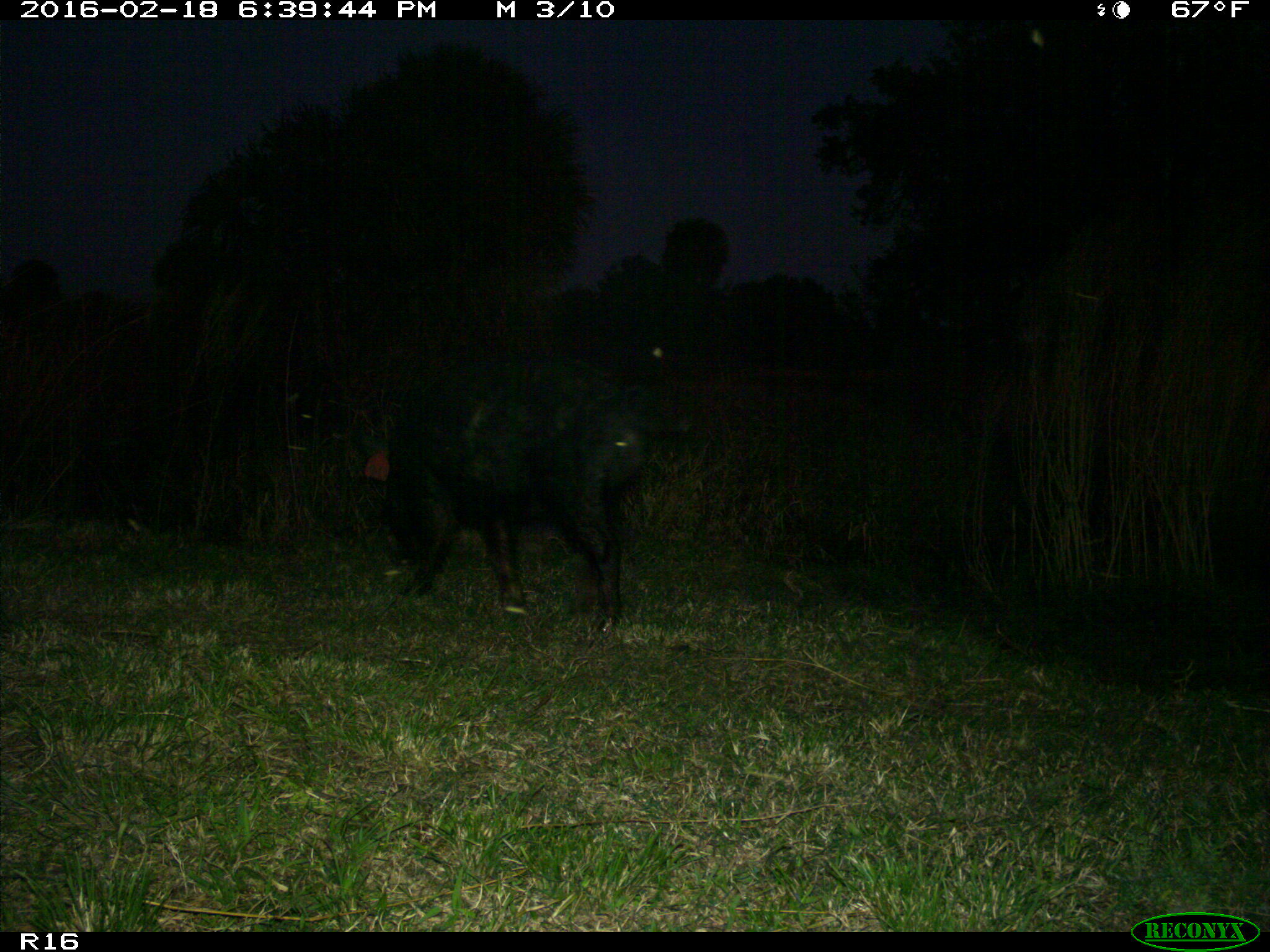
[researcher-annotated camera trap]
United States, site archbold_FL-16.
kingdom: Animalia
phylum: Chordata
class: Mammalia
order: Artiodactyla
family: Suidae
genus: Sus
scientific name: Sus scrofa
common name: wild boar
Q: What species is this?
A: Sus scrofa (wild boar).